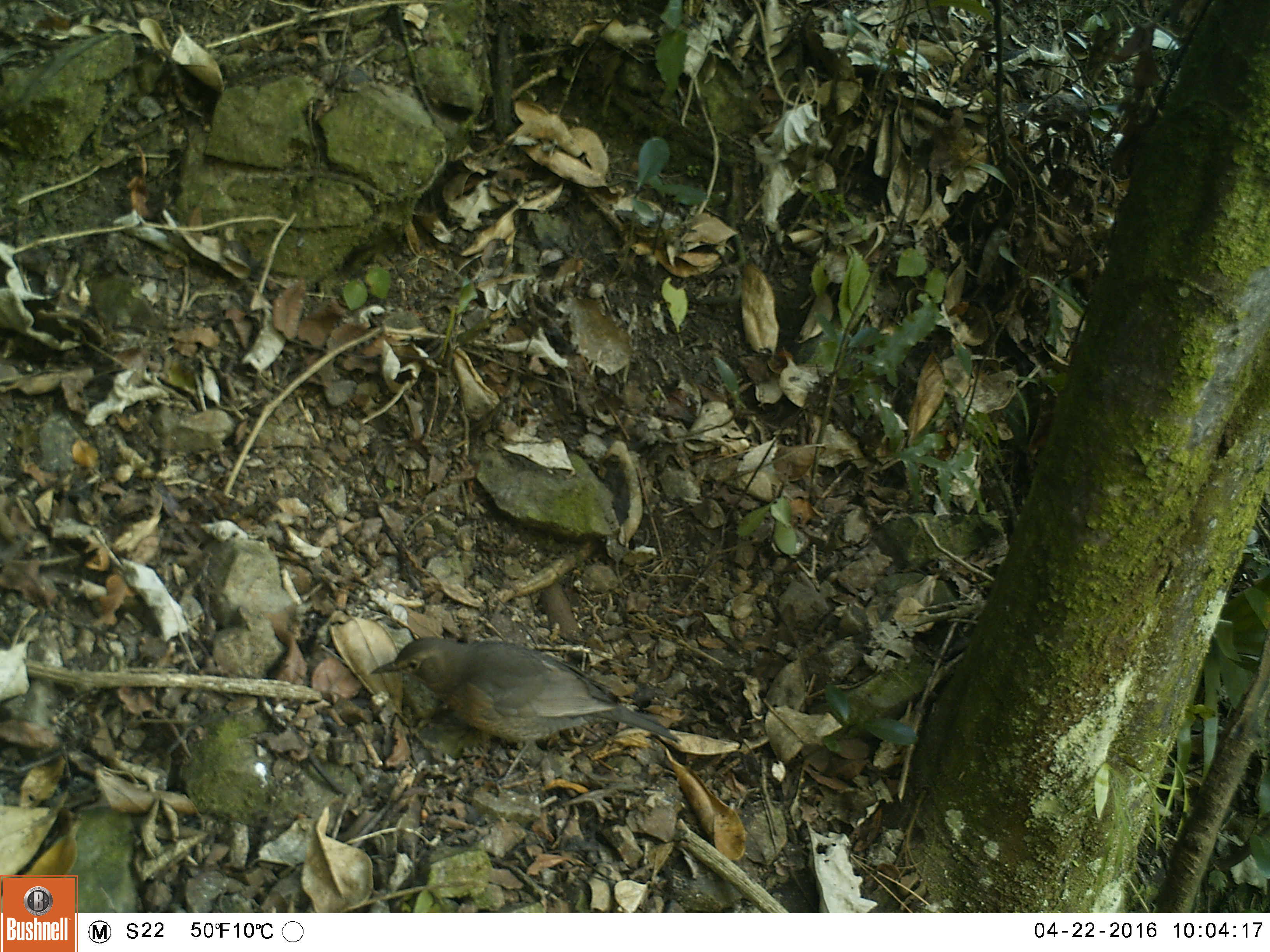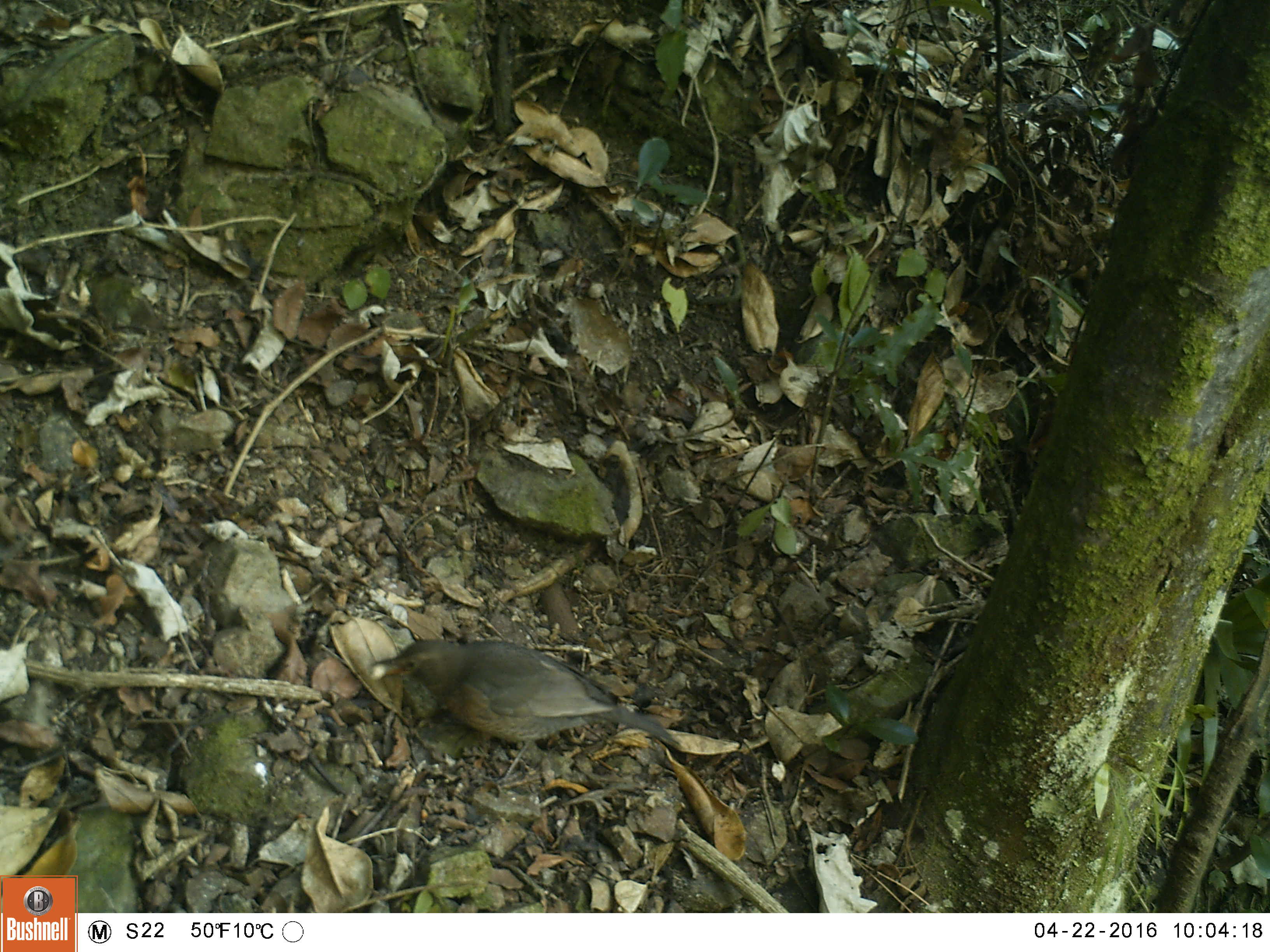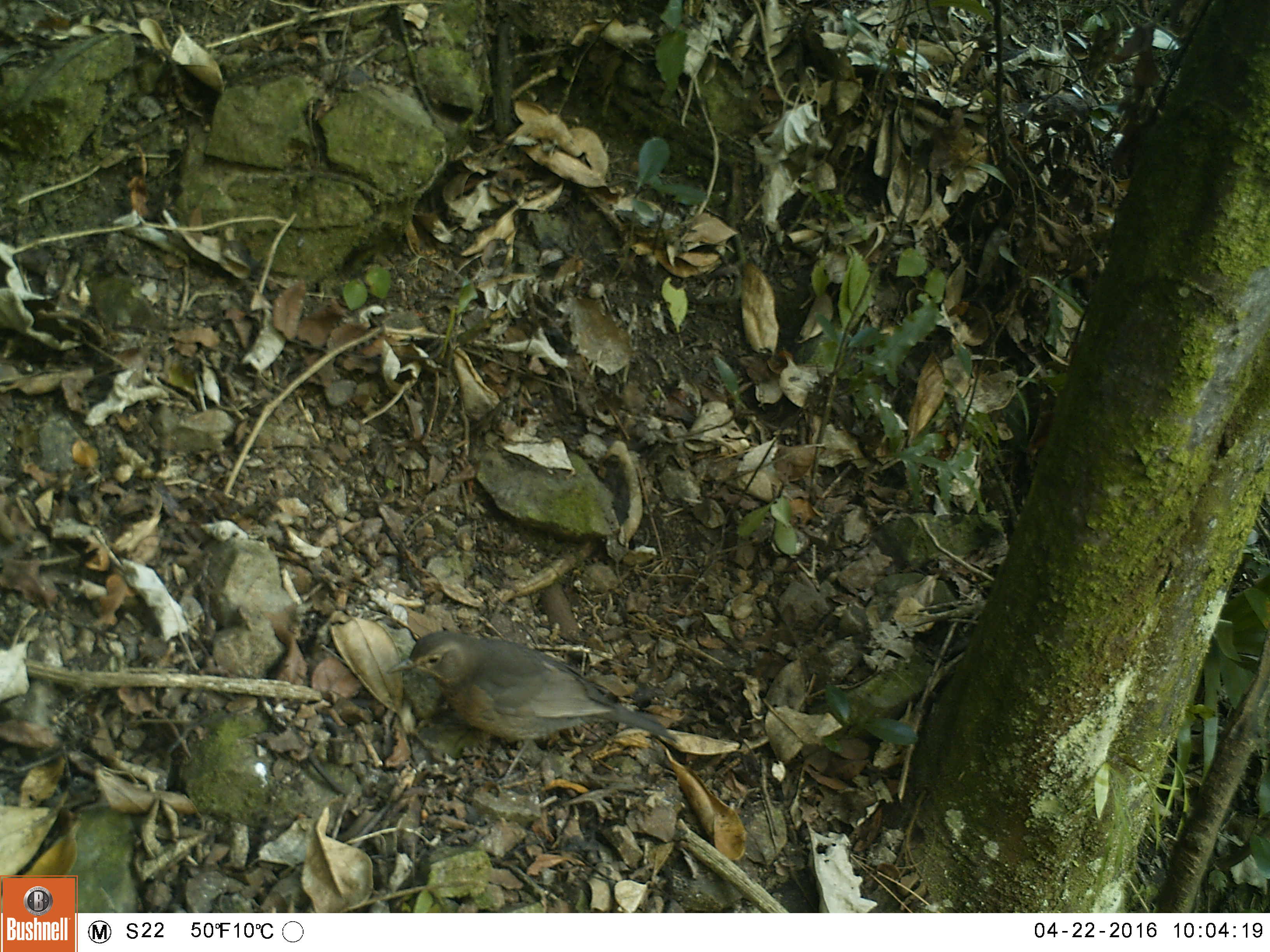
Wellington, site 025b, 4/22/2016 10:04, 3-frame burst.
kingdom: Animalia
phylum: Chordata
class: Aves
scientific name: Aves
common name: bird